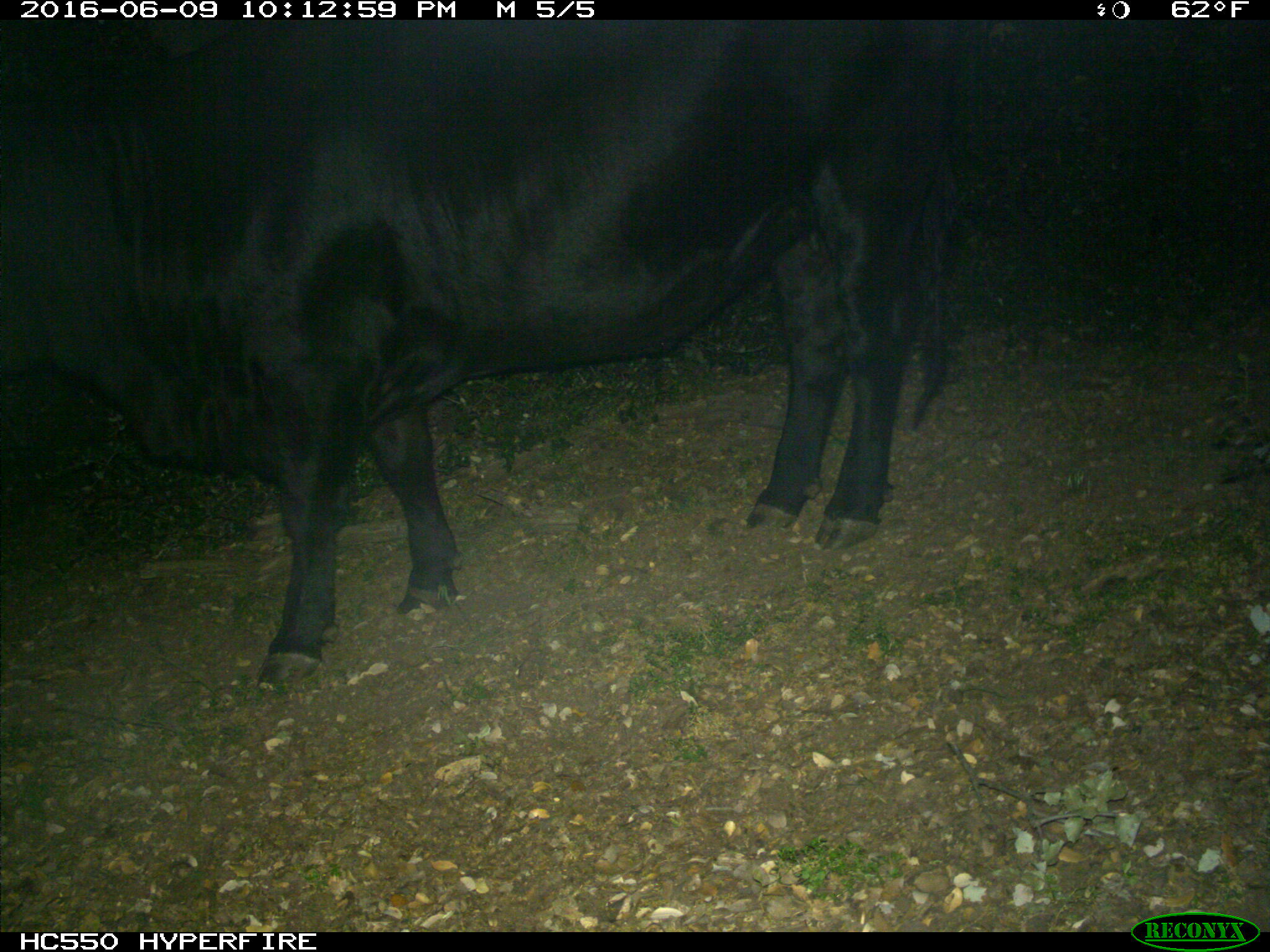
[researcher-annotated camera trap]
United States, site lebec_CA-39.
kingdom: Animalia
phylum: Chordata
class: Mammalia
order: Artiodactyla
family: Bovidae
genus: Bos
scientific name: Bos taurus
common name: domestic cow